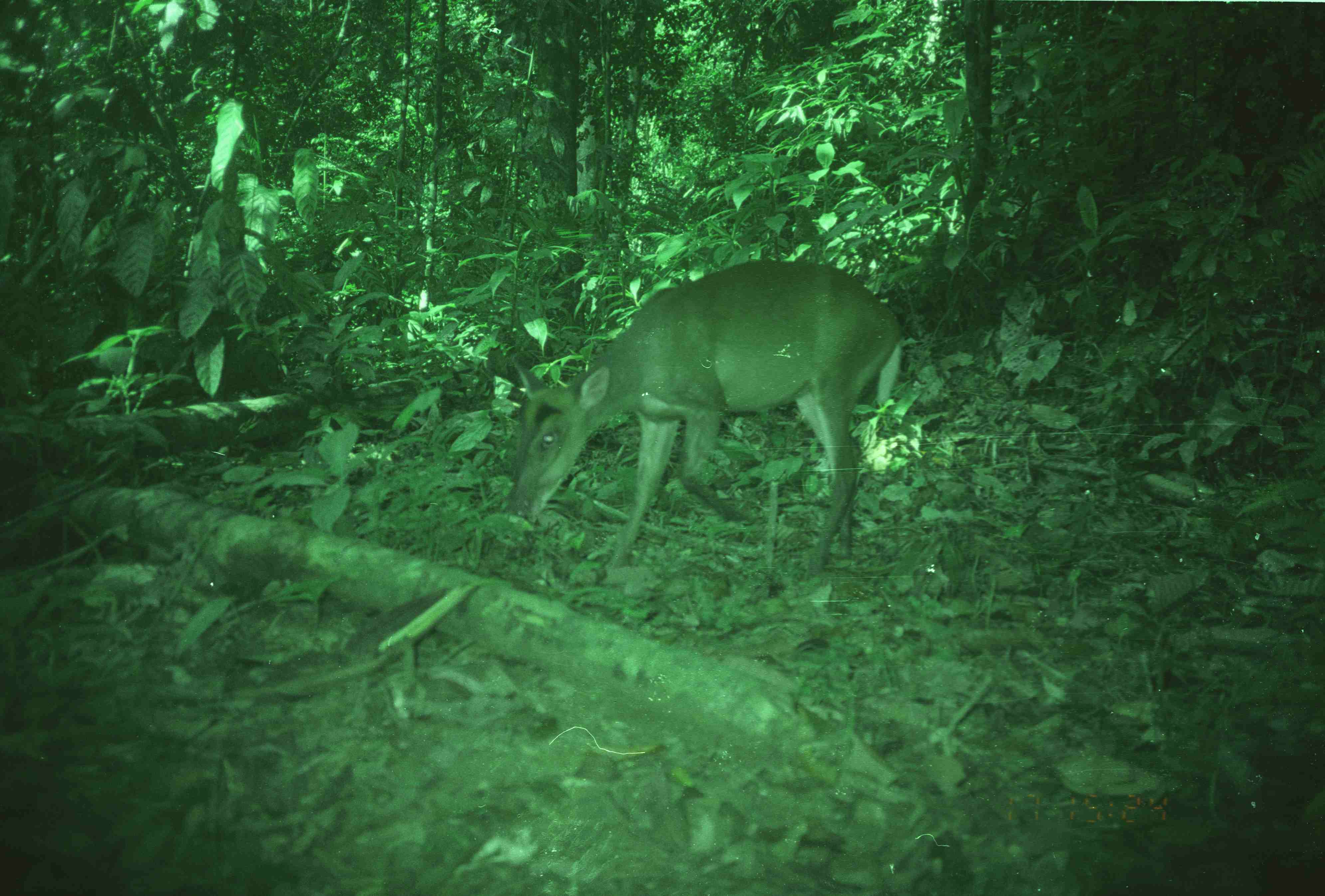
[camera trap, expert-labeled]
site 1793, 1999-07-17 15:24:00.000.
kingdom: Animalia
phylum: Chordata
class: Mammalia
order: Artiodactyla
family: Cervidae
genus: Muntiacus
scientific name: Muntiacus muntjak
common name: southern red muntjac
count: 1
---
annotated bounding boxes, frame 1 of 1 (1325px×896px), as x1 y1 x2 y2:
muntiacus muntjak: 508 260 904 582